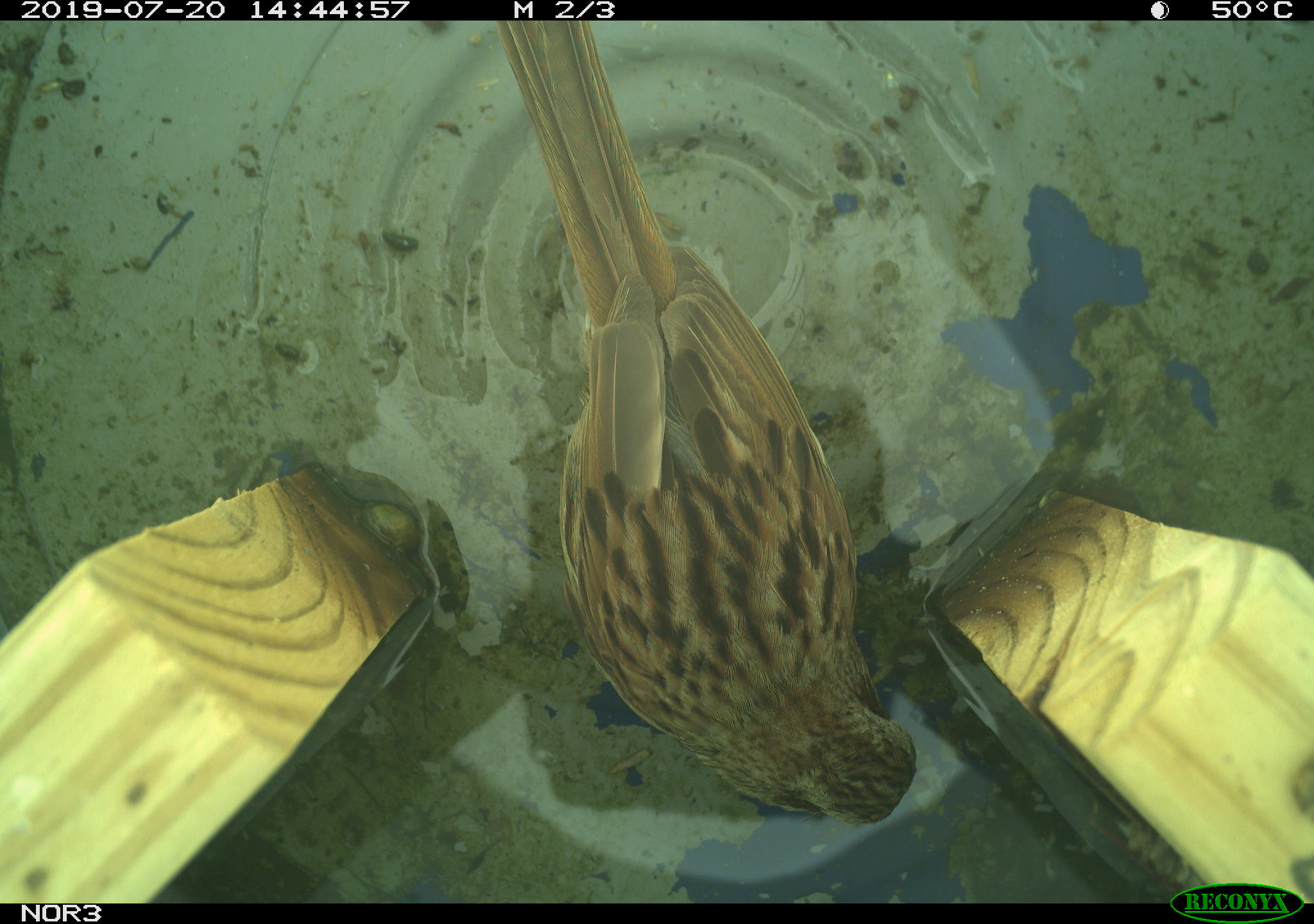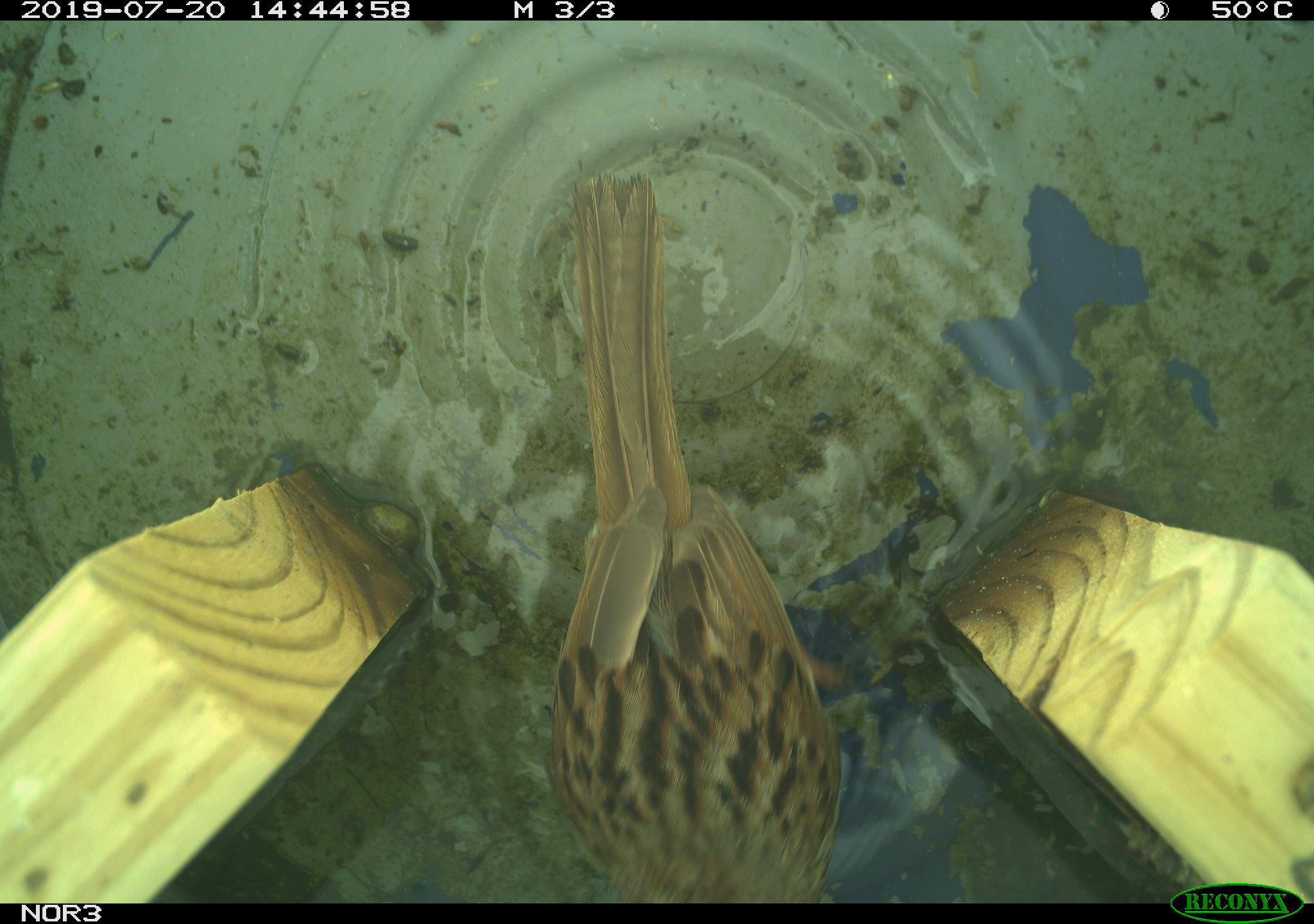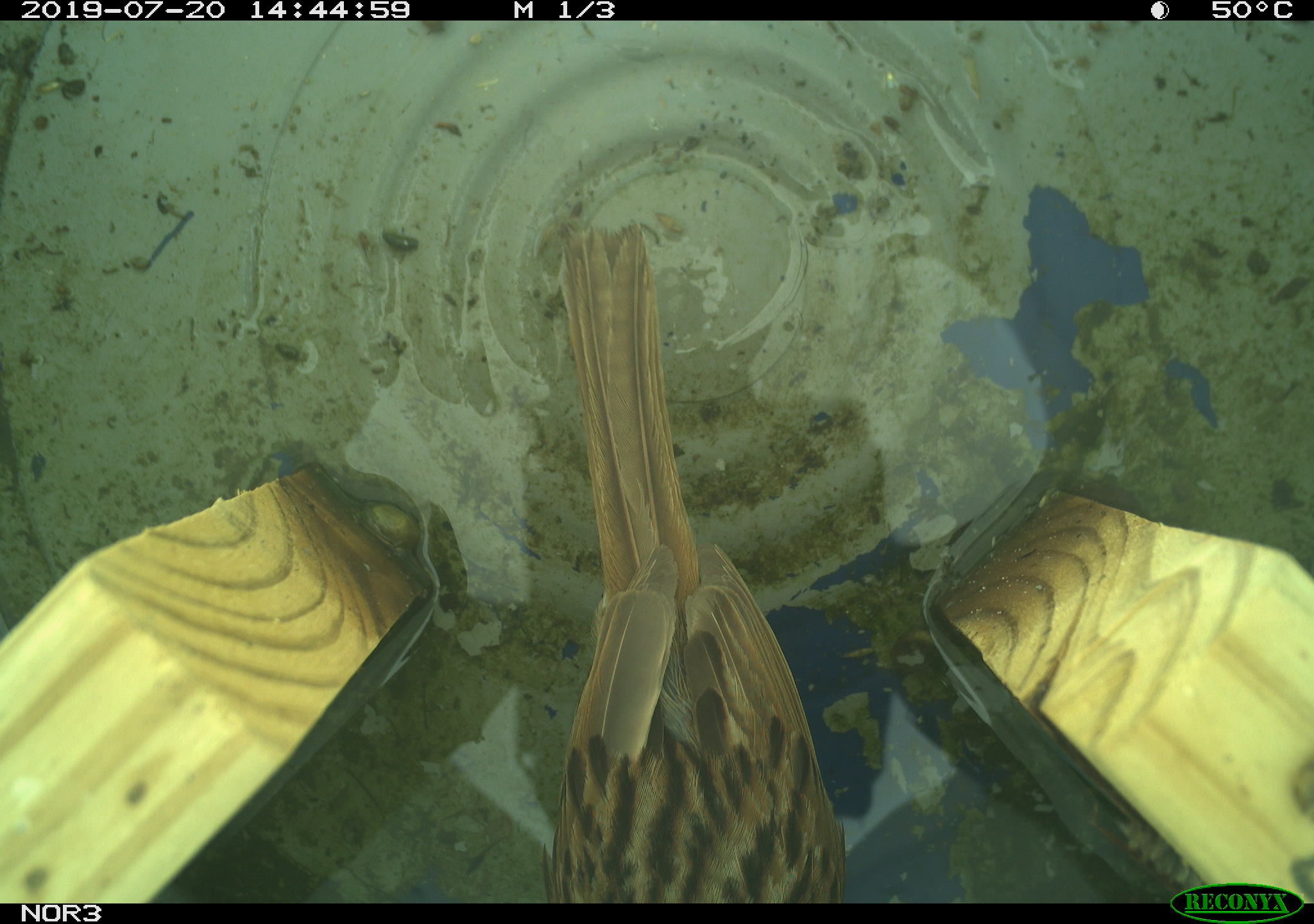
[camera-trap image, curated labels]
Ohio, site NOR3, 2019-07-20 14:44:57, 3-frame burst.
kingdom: Animalia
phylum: Chordata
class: Aves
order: Passeriformes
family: Passerellidae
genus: Melospiza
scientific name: Melospiza melodia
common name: song sparrow